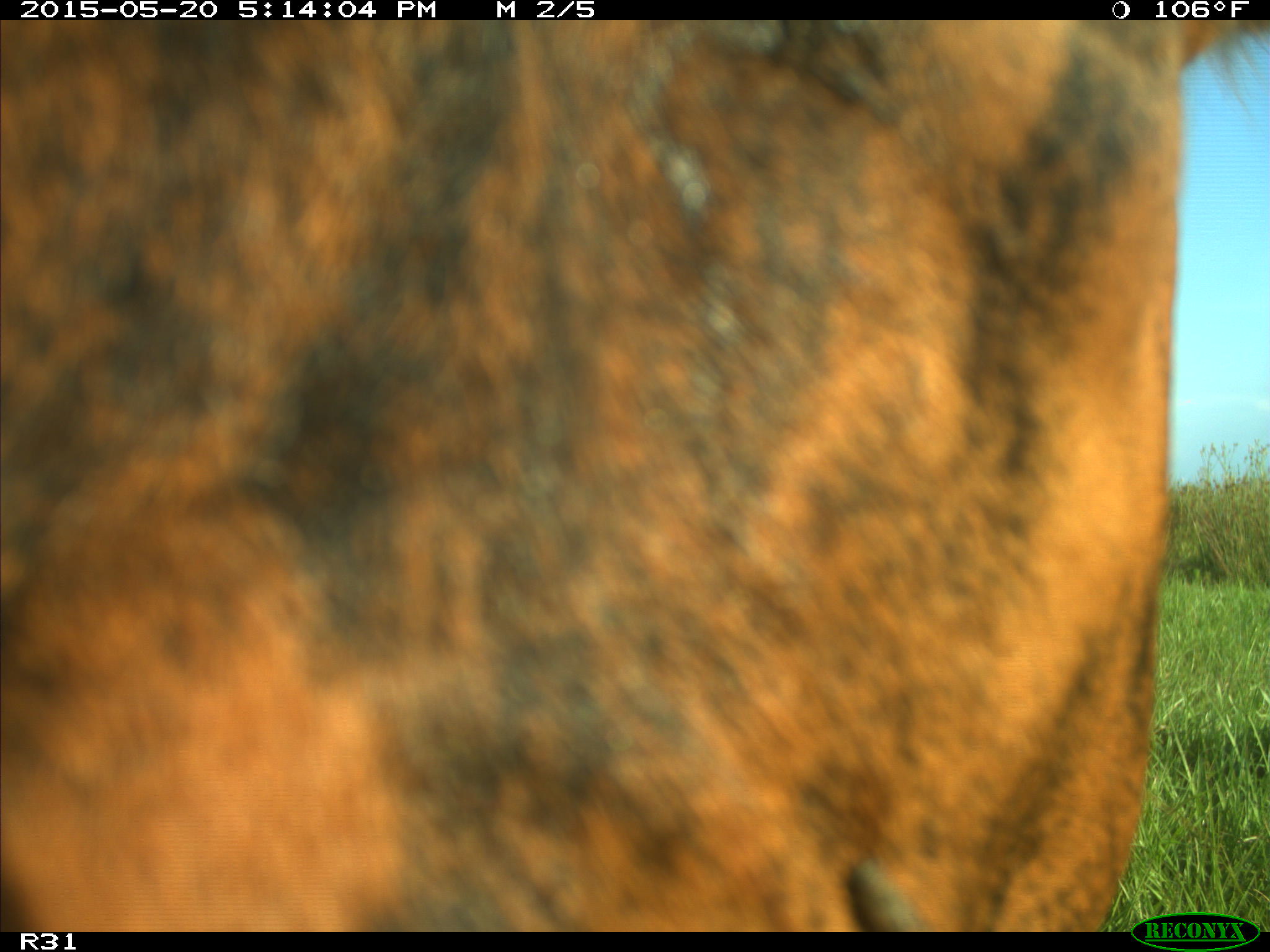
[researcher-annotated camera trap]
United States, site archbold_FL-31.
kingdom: Animalia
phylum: Chordata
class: Mammalia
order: Artiodactyla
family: Bovidae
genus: Bos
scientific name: Bos taurus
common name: domestic cow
Bos taurus (domestic cow).